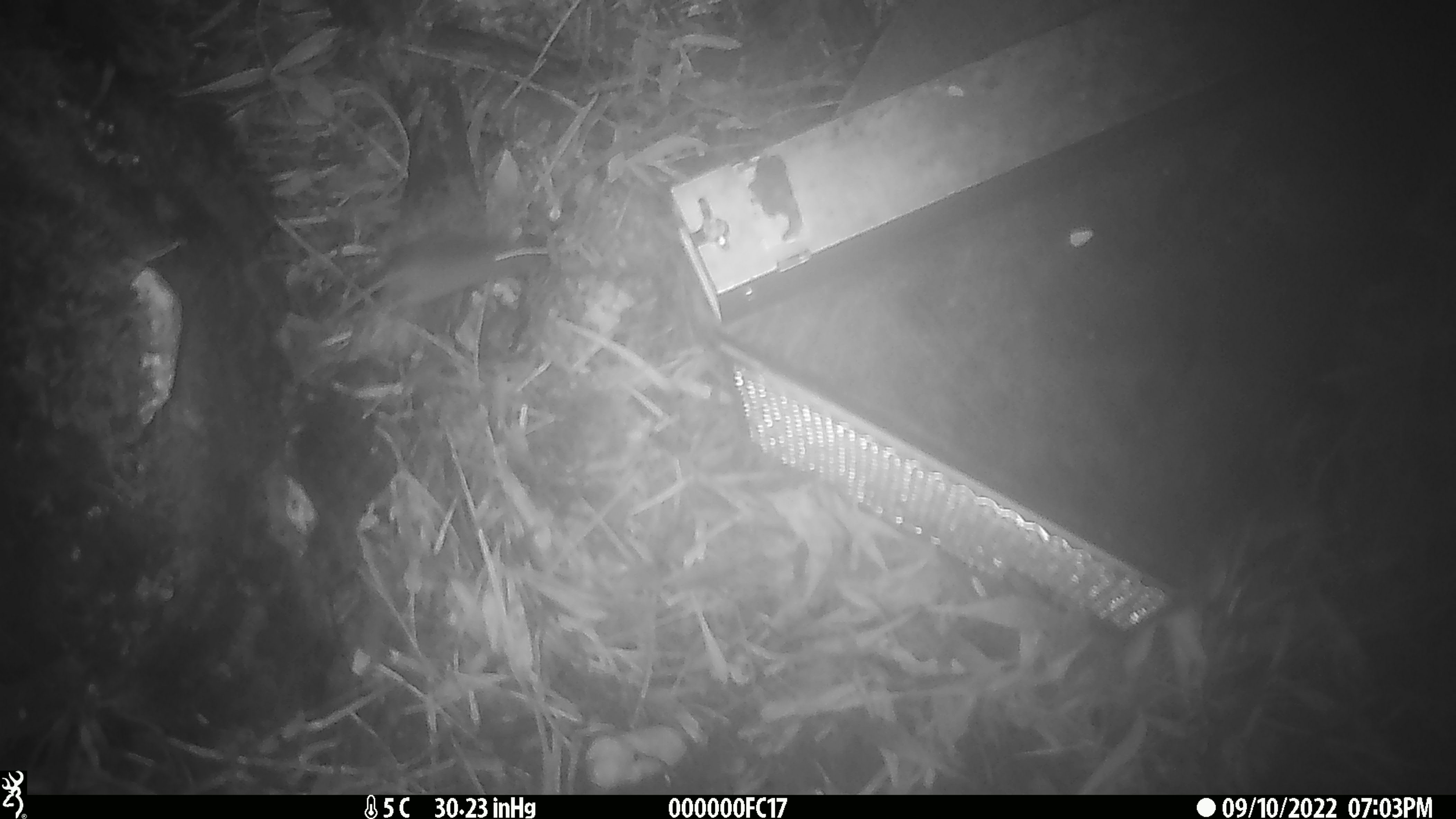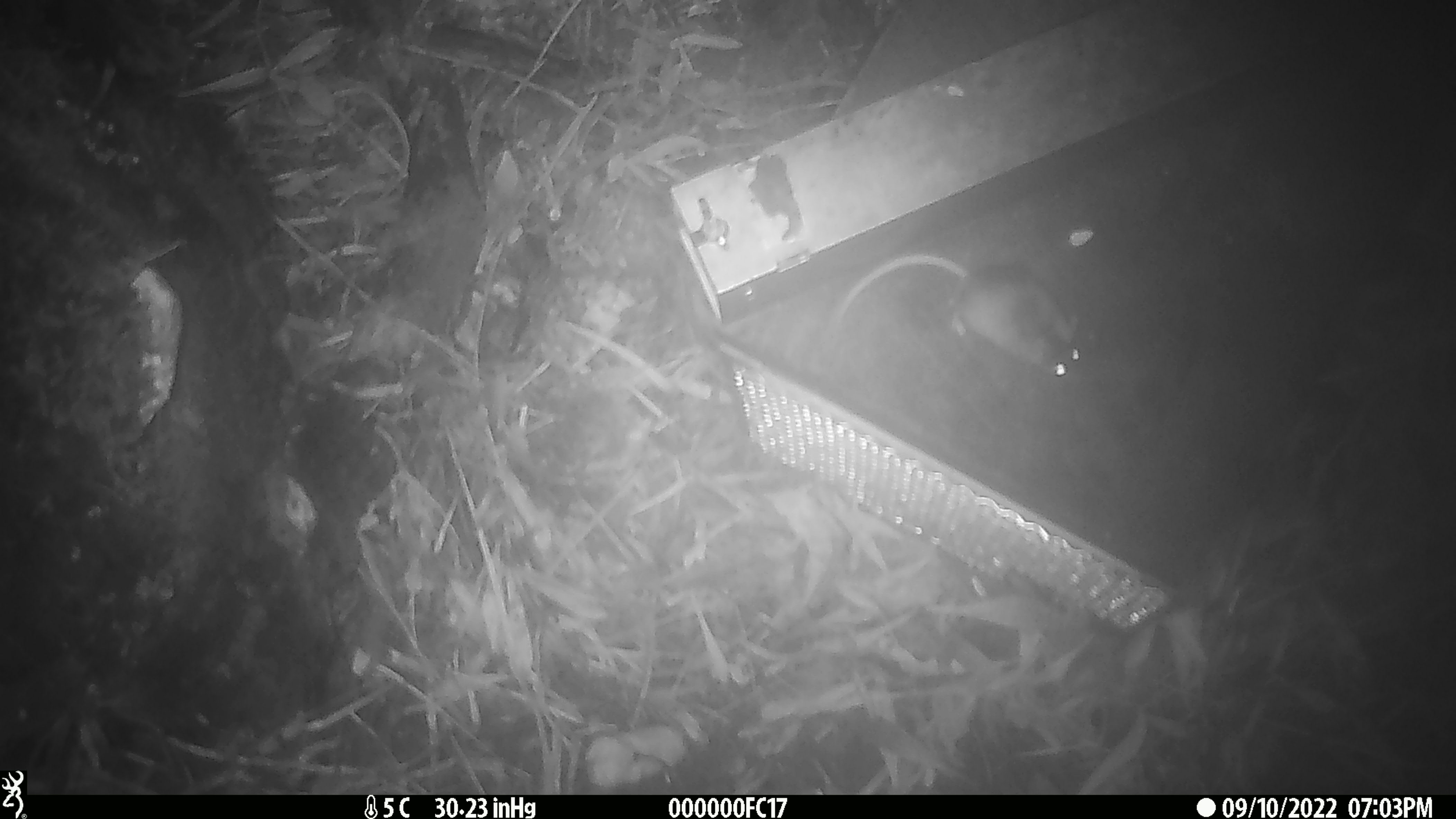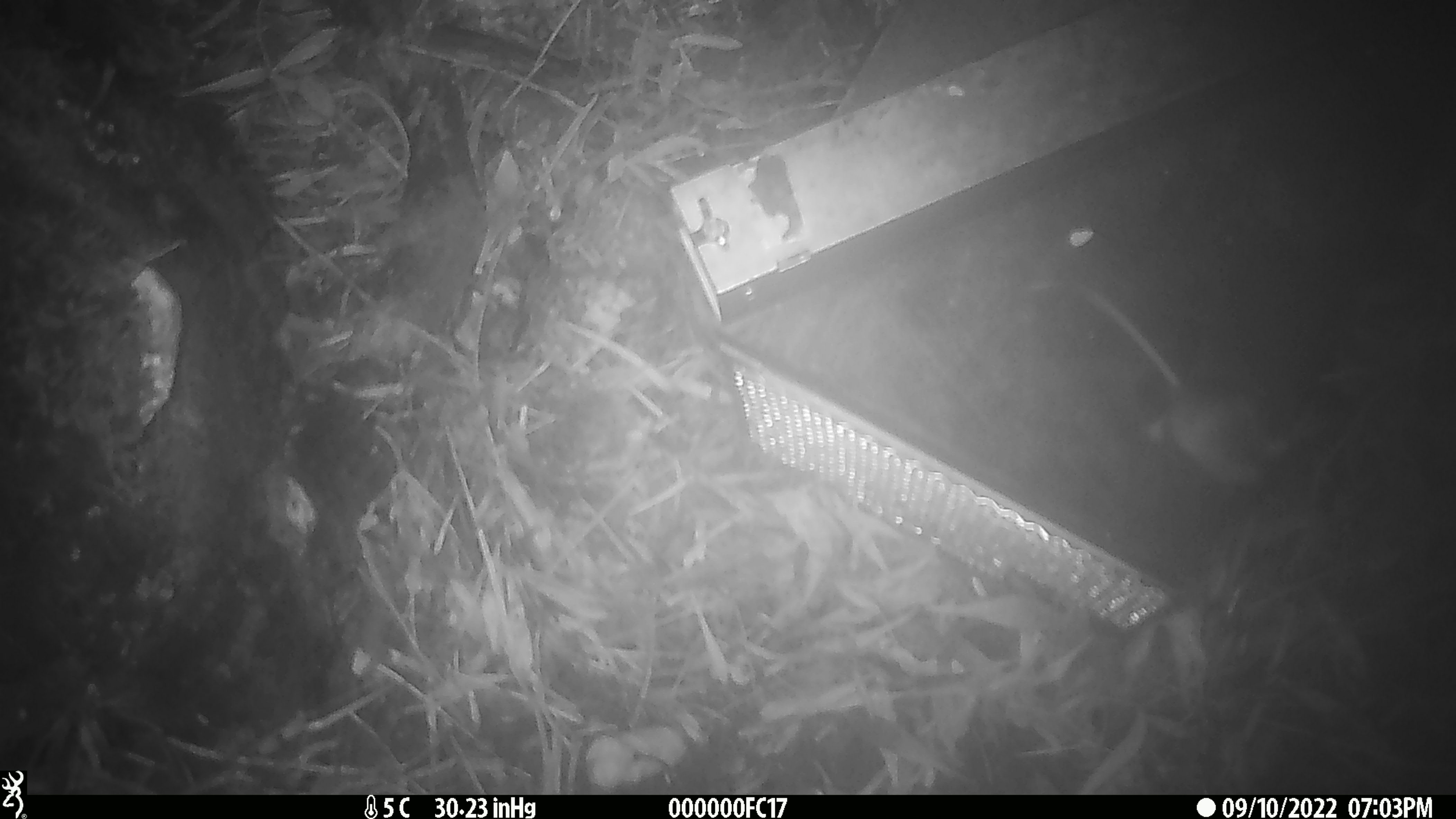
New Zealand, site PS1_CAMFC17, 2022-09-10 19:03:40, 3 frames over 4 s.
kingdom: Animalia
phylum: Chordata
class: Mammalia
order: Rodentia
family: Muridae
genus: Mus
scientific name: Mus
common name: mouse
Mouse (Mus).